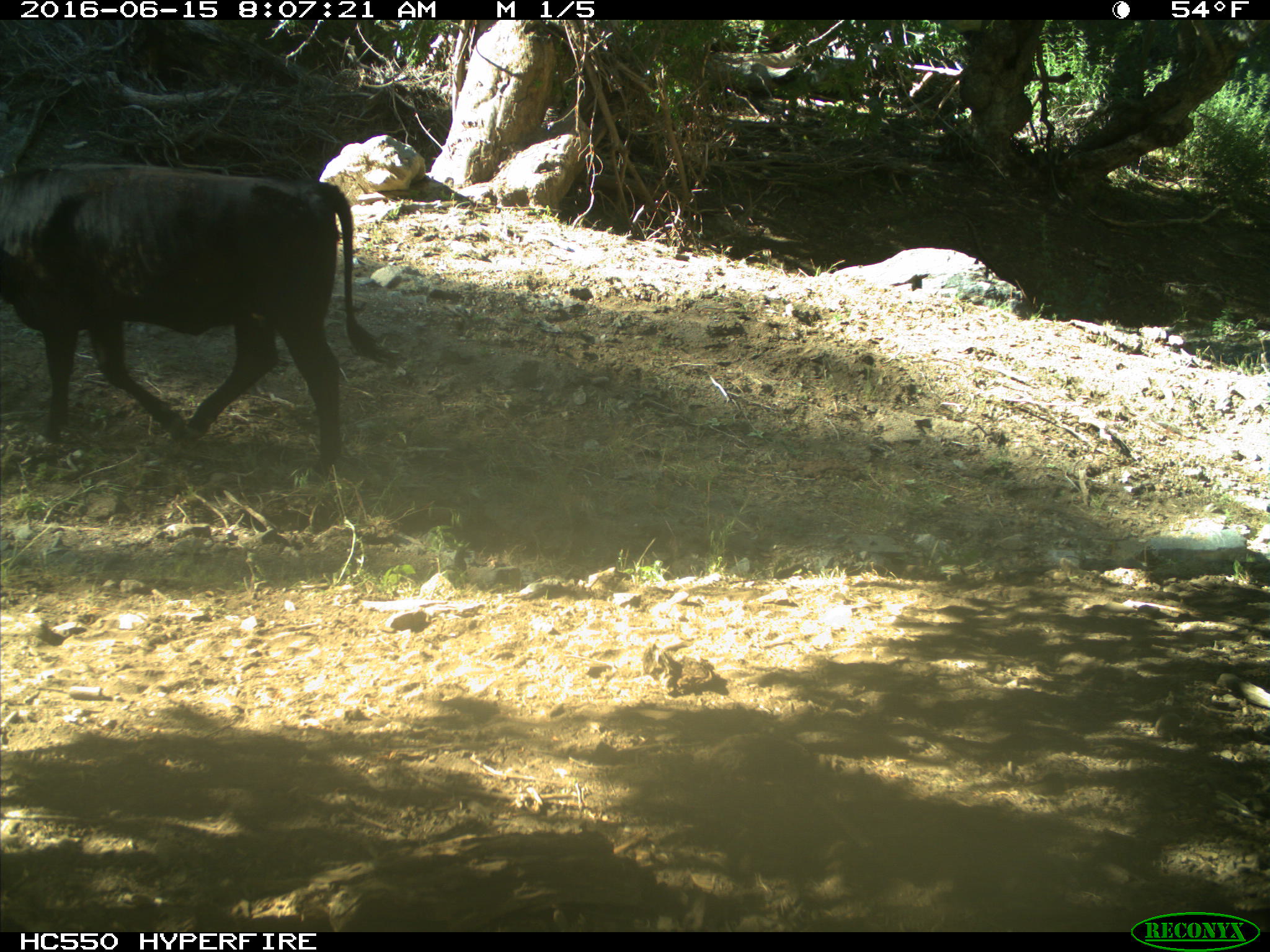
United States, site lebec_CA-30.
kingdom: Animalia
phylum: Chordata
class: Mammalia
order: Artiodactyla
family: Bovidae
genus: Bos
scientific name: Bos taurus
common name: domestic cow